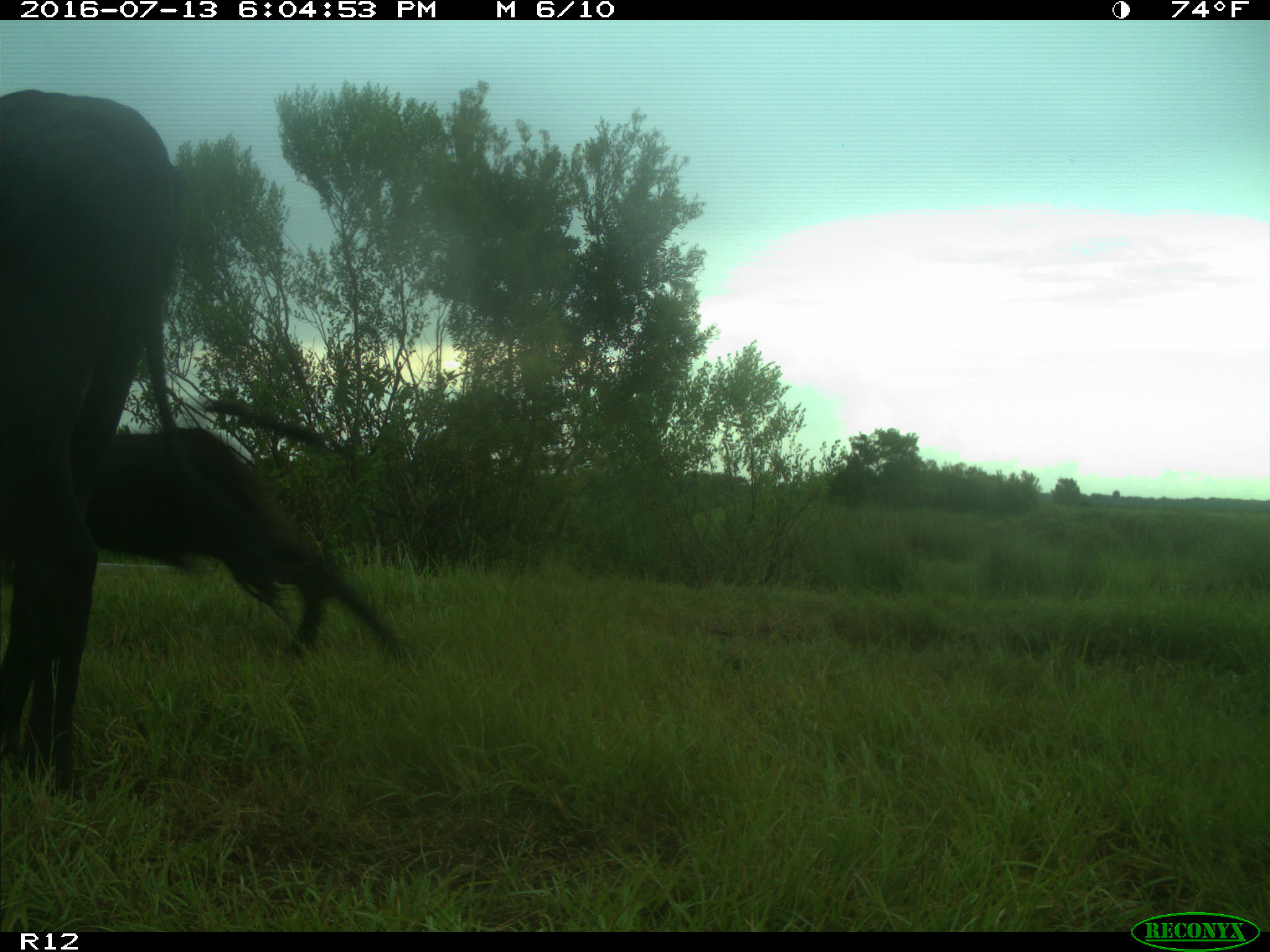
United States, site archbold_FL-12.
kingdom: Animalia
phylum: Chordata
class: Mammalia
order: Artiodactyla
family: Bovidae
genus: Bos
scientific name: Bos taurus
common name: domestic cow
Bos taurus (domestic cow).